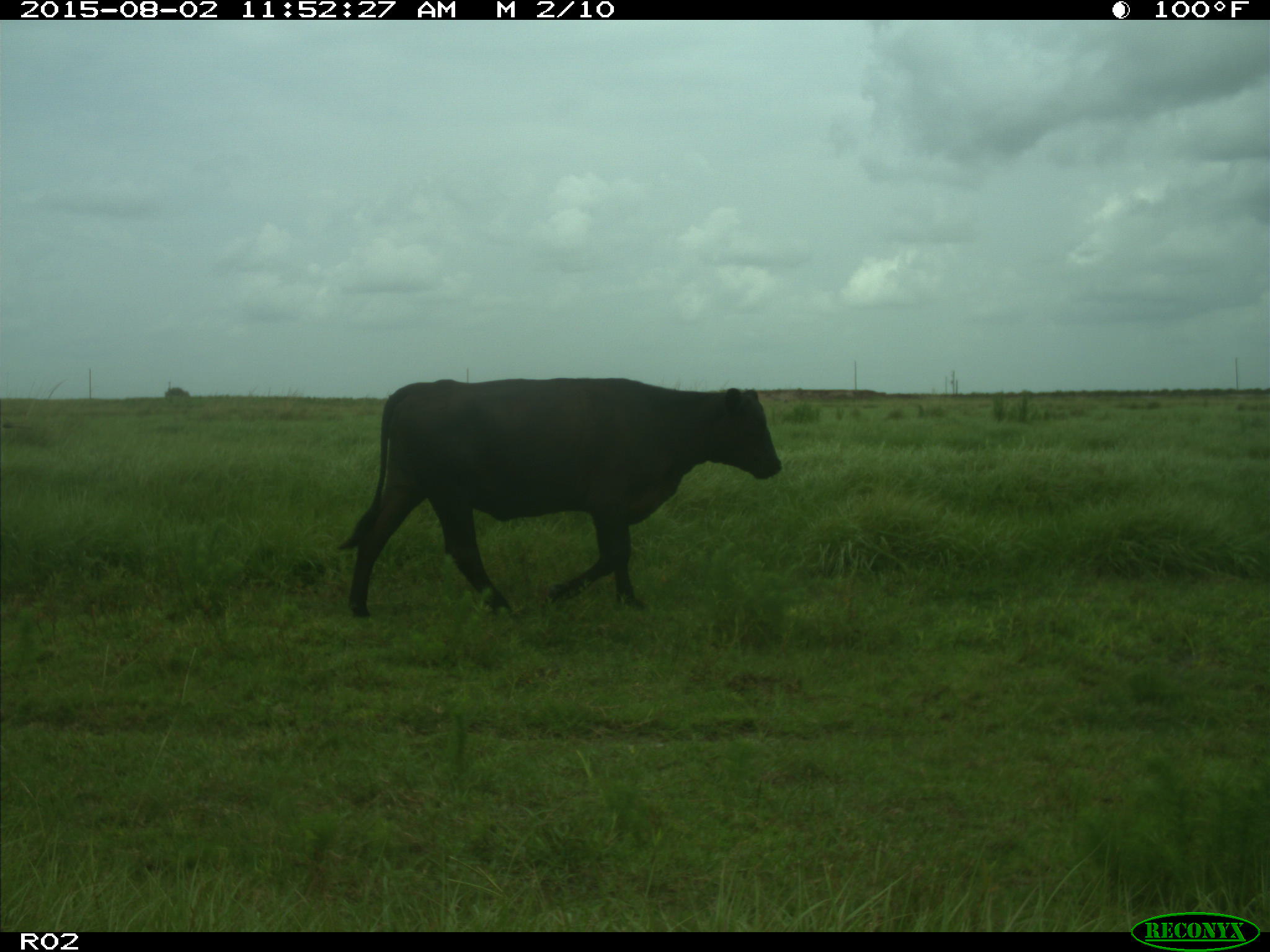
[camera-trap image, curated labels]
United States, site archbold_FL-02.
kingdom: Animalia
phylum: Chordata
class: Mammalia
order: Artiodactyla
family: Bovidae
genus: Bos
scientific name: Bos taurus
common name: domestic cow